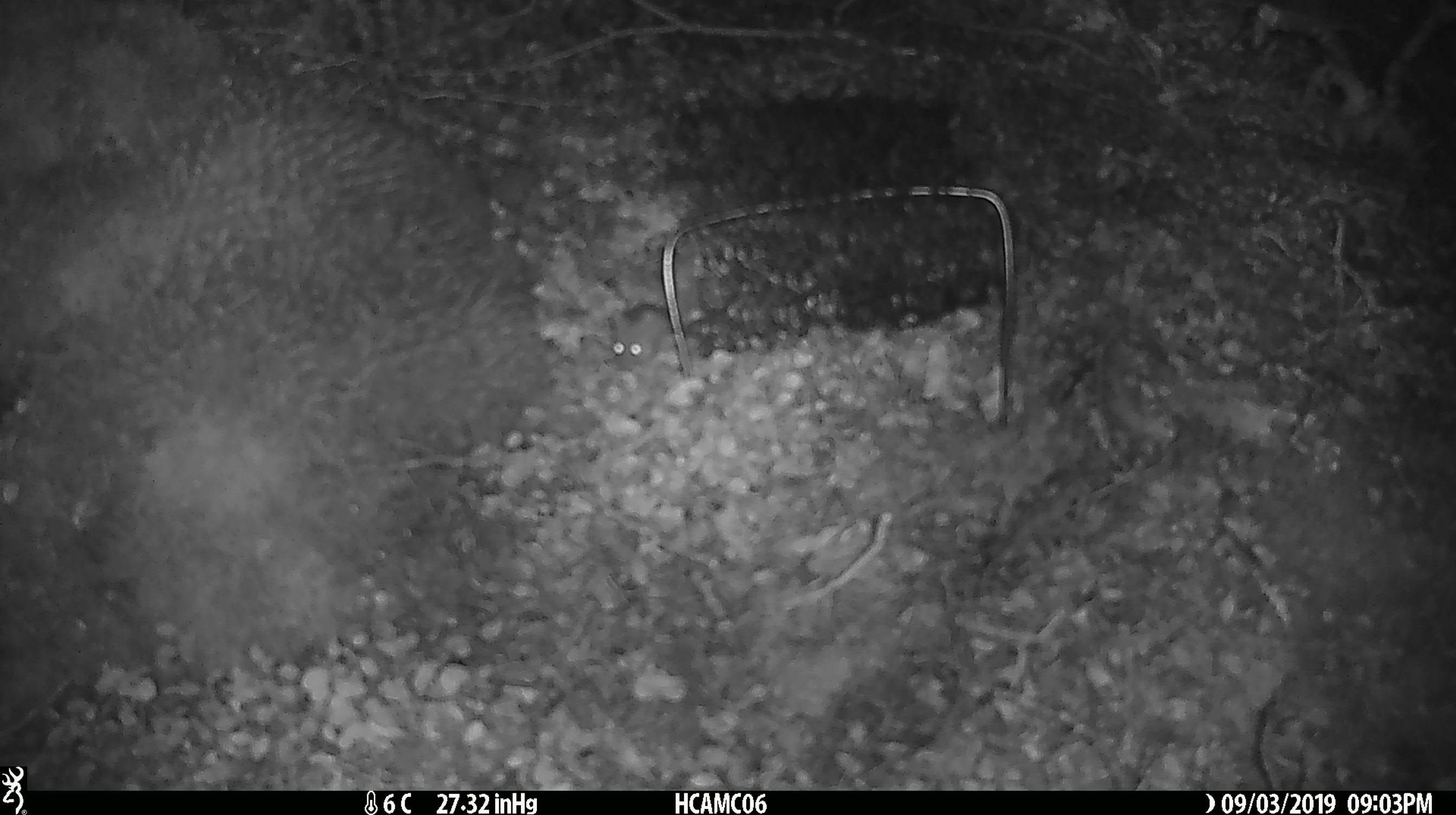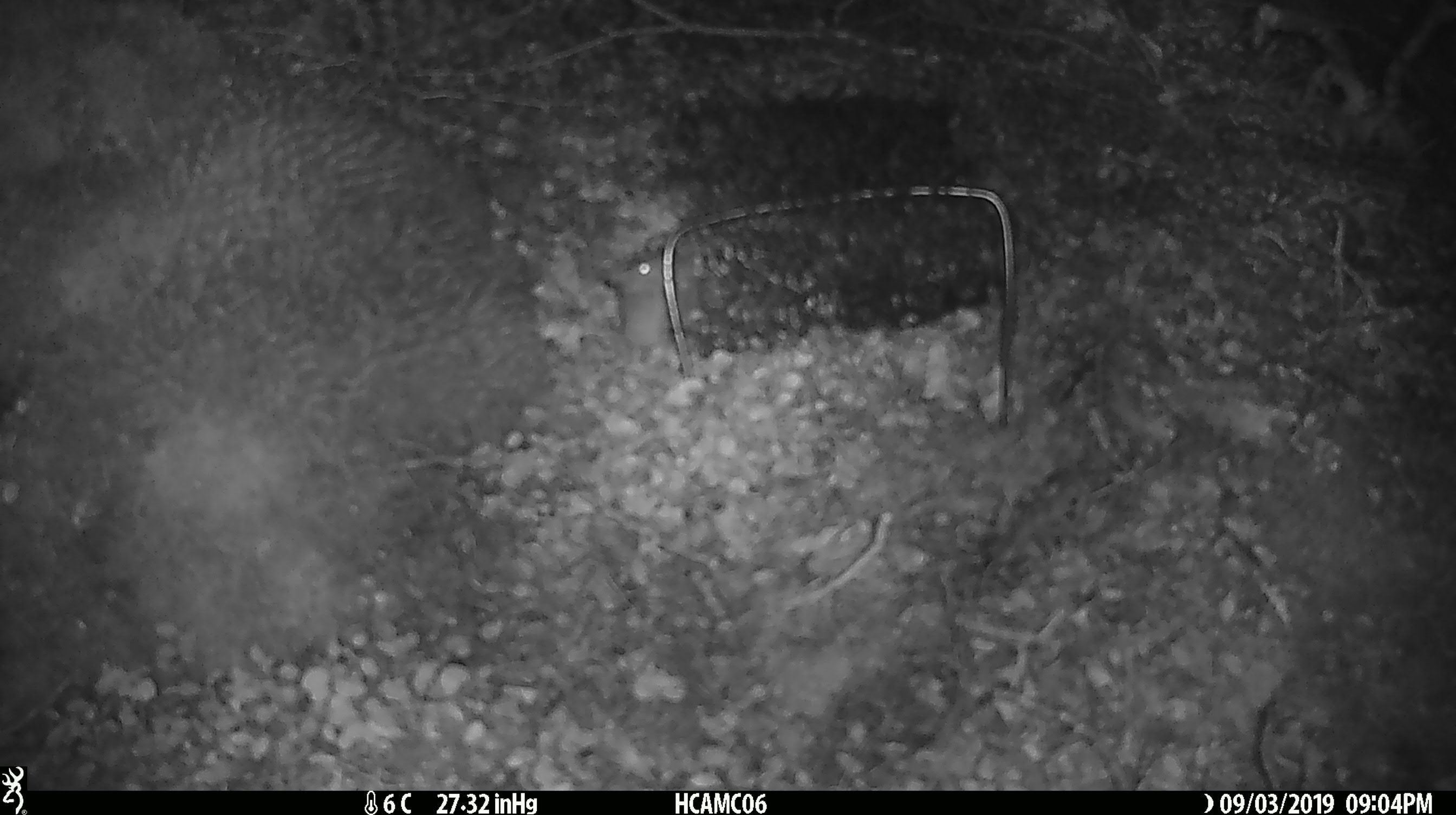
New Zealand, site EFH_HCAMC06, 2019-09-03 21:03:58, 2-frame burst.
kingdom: Animalia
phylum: Chordata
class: Mammalia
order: Rodentia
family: Muridae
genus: Mus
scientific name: Mus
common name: mouse